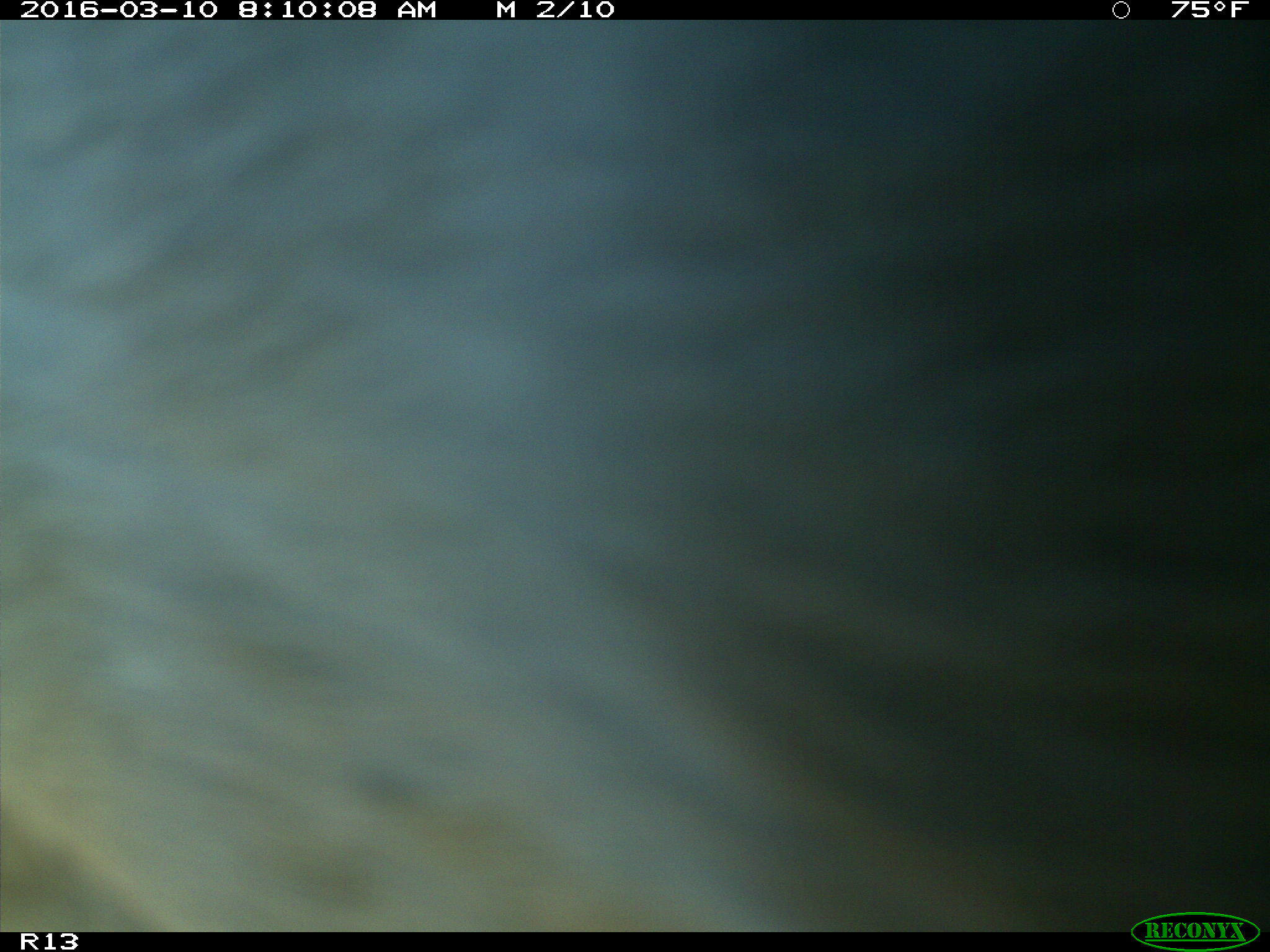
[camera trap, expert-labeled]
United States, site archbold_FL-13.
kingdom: Animalia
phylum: Chordata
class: Mammalia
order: Artiodactyla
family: Bovidae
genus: Bos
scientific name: Bos taurus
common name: domestic cow